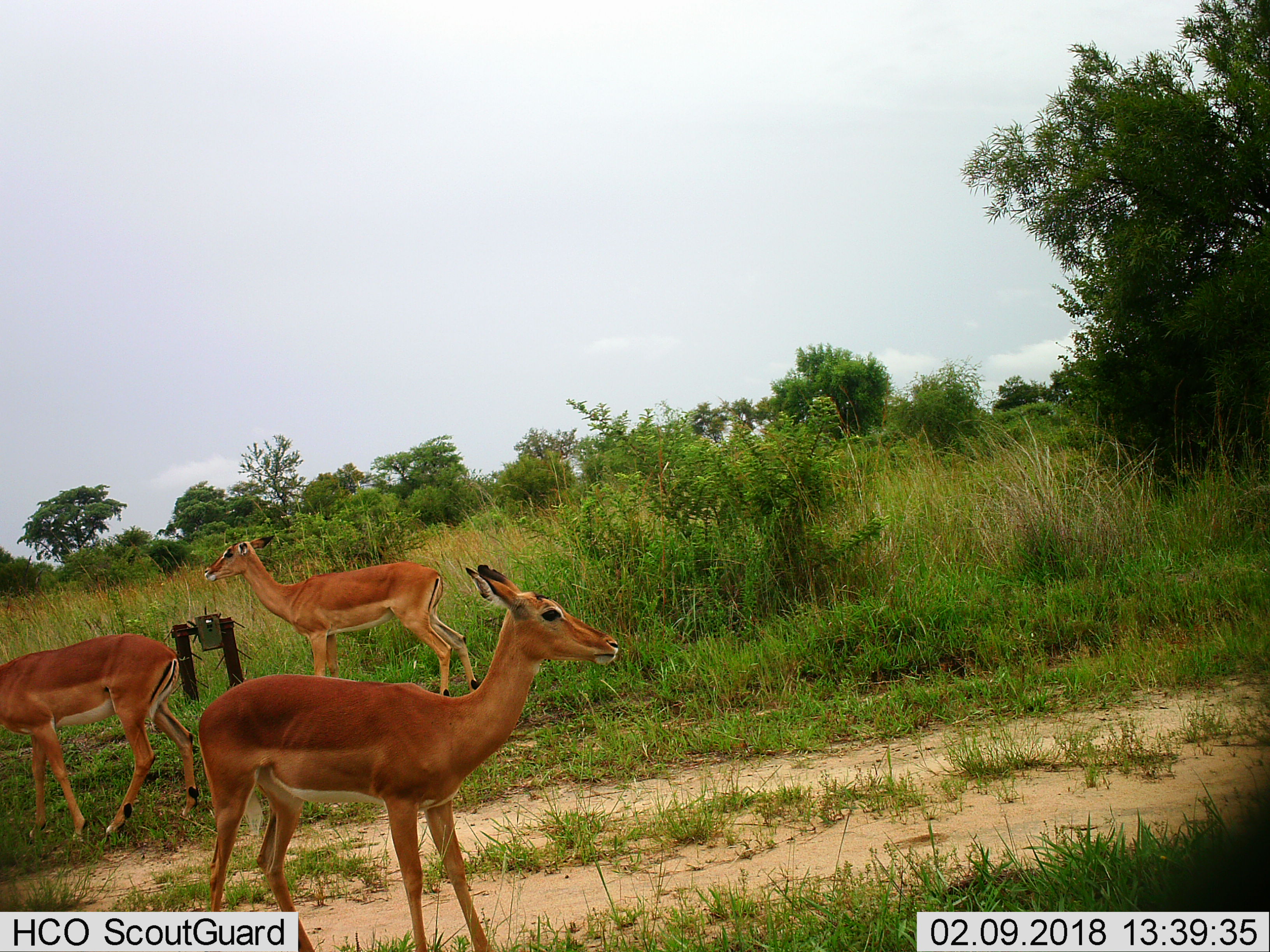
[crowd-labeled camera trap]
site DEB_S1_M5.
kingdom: Animalia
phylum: Chordata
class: Mammalia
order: Artiodactyla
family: Bovidae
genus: Aepyceros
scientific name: Aepyceros melampus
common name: impala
Impala (Aepyceros melampus), count 3. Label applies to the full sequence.